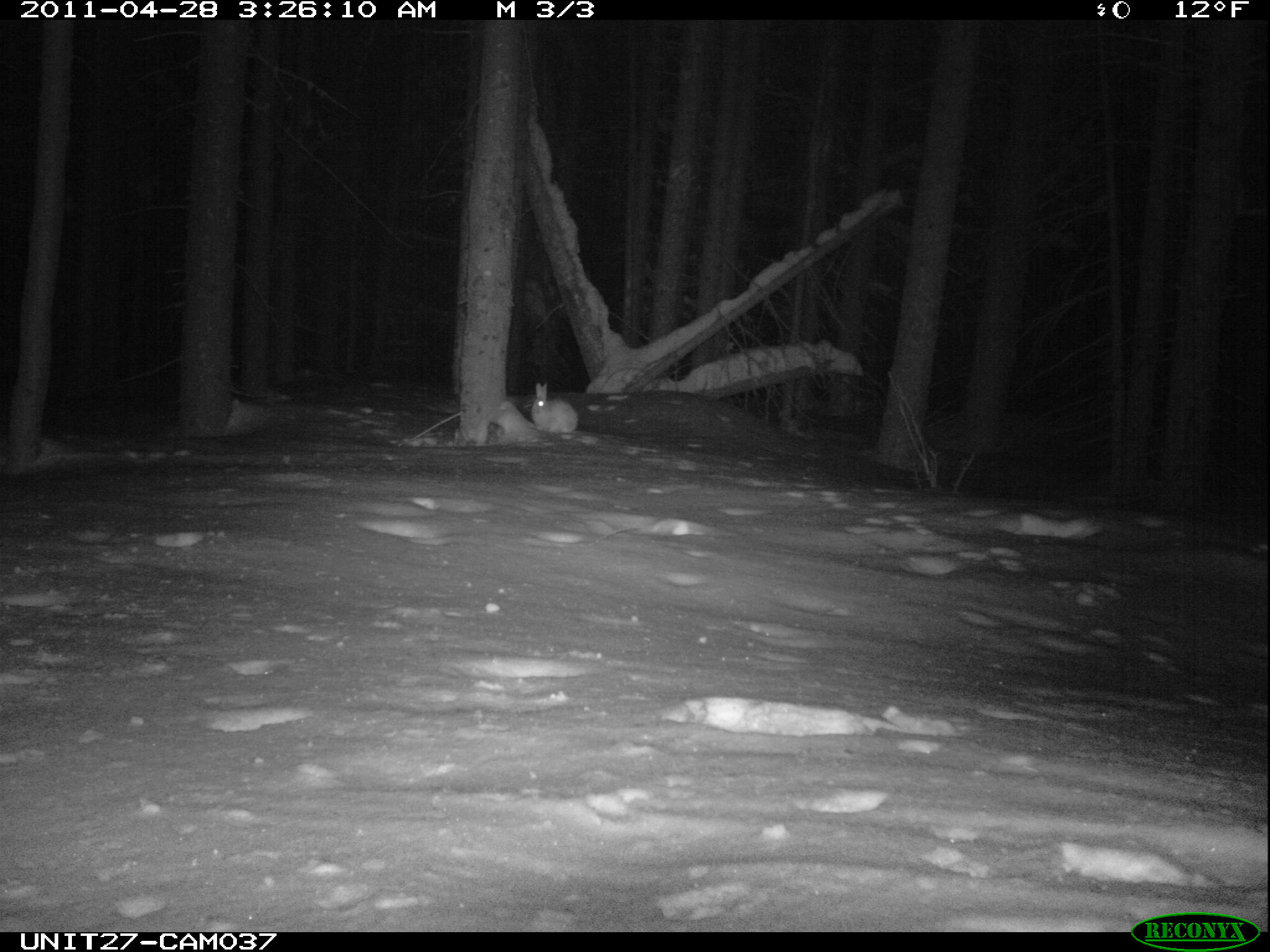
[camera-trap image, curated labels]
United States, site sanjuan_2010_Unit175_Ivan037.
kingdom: Animalia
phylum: Chordata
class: Mammalia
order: Lagomorpha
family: Leporidae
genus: Lepus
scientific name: Lepus americanus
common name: snowshoe hare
Lepus americanus (snowshoe hare).